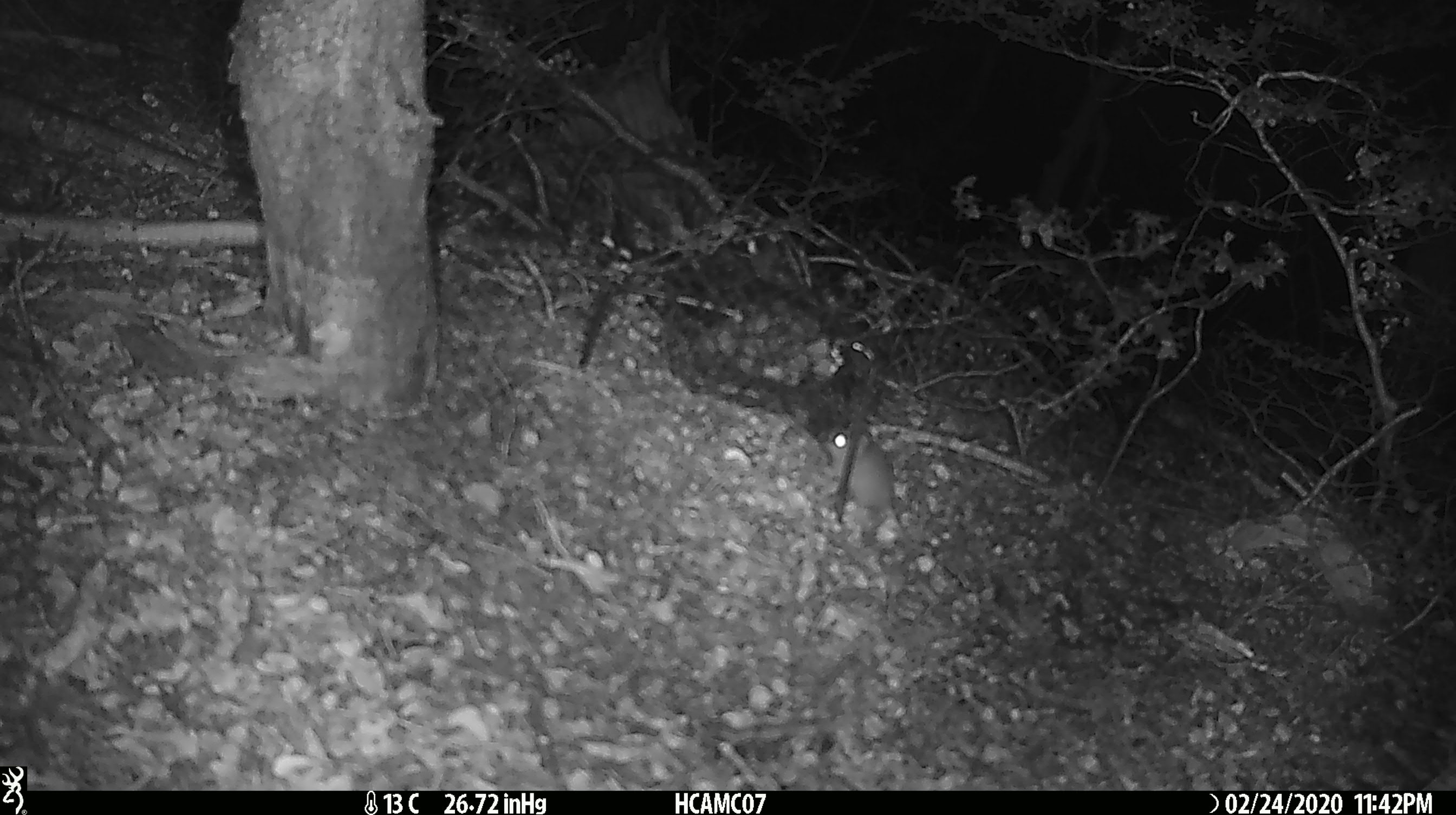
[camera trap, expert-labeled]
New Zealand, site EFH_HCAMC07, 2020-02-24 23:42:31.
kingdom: Animalia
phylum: Chordata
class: Mammalia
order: Rodentia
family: Muridae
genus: Mus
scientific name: Mus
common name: mouse